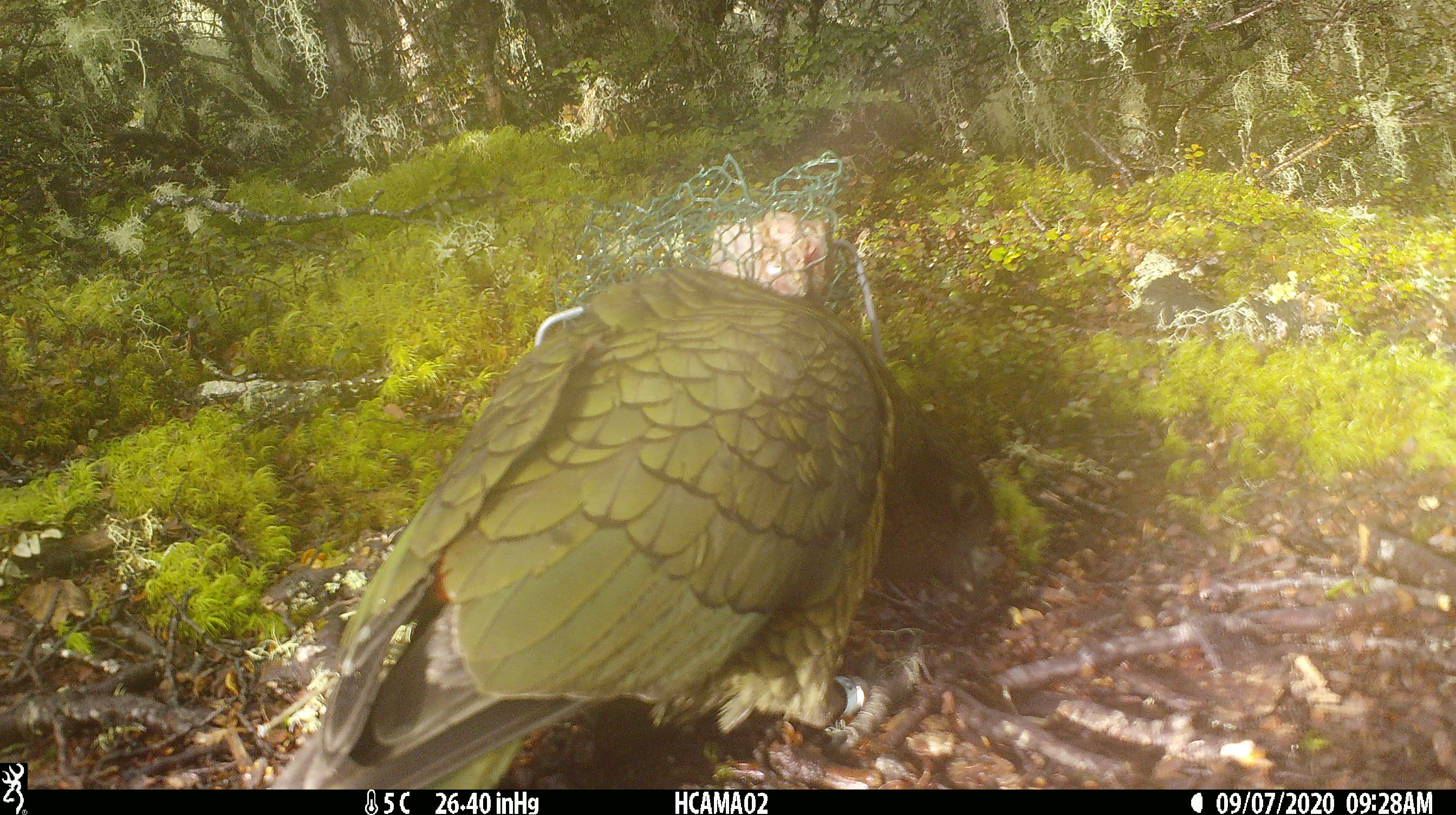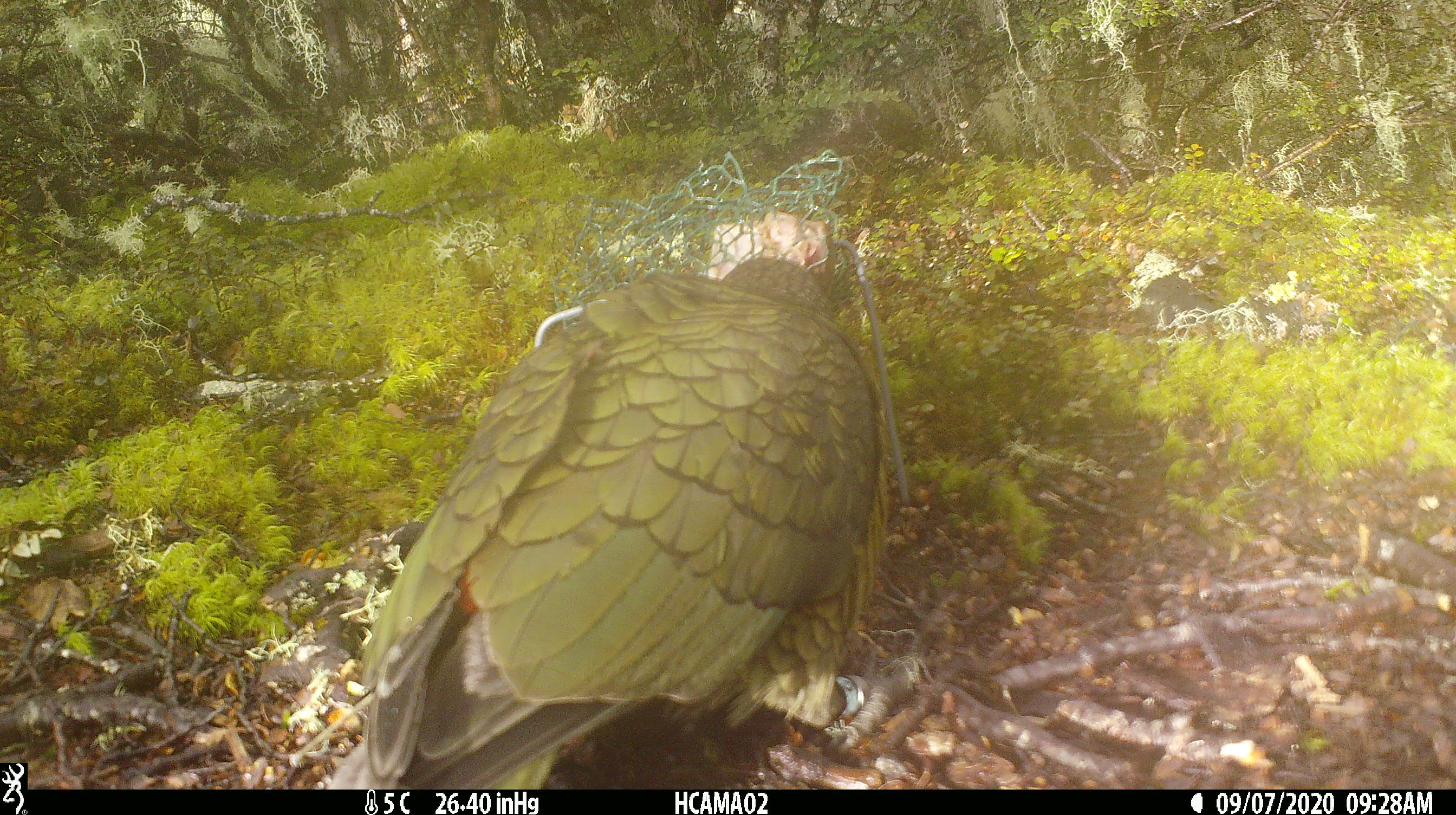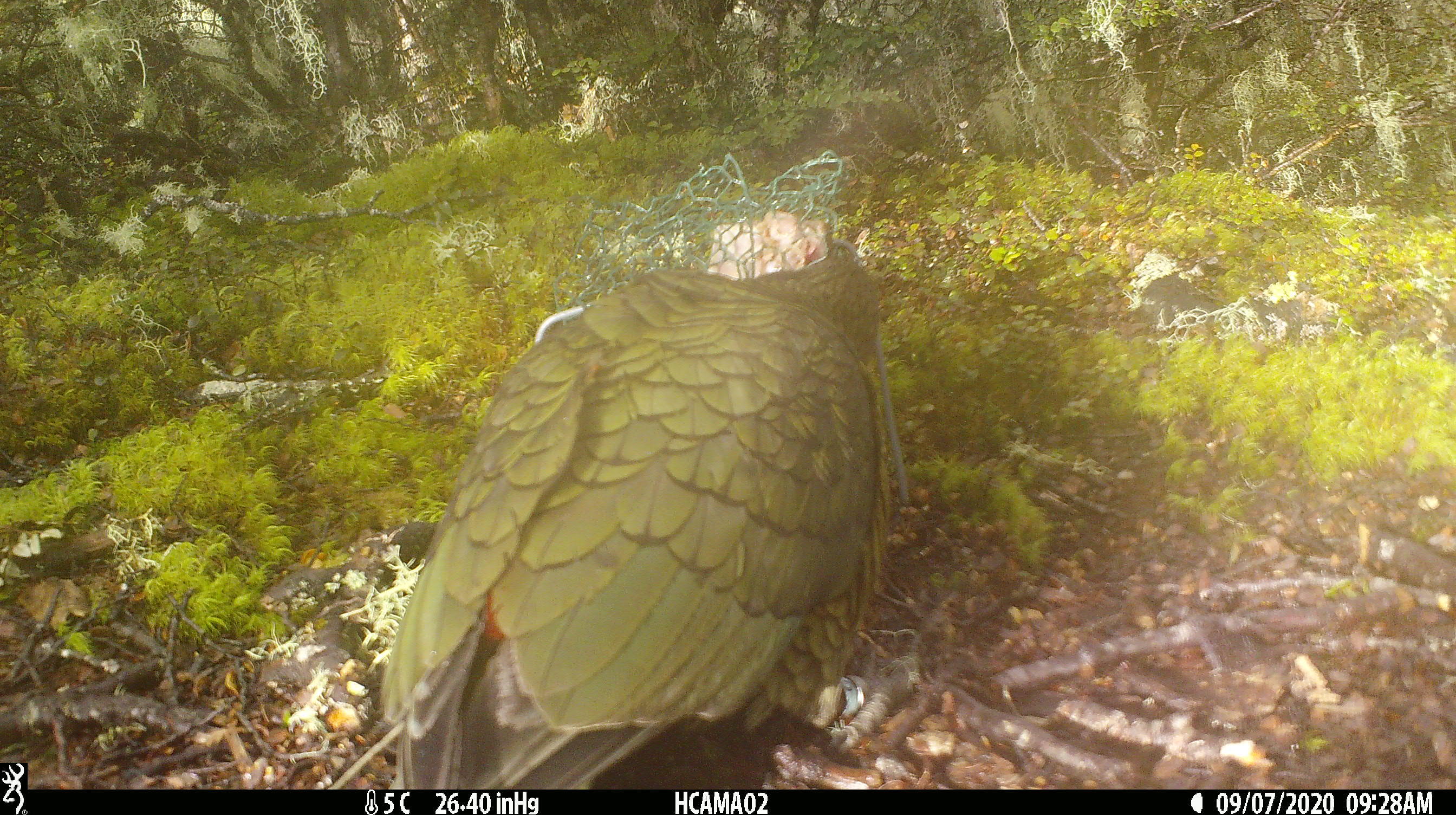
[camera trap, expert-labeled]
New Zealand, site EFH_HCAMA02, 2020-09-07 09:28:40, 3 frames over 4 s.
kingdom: Animalia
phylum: Chordata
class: Aves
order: Psittaciformes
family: Strigopidae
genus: Nestor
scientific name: Nestor notabilis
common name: kea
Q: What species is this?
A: Kea (Nestor notabilis).